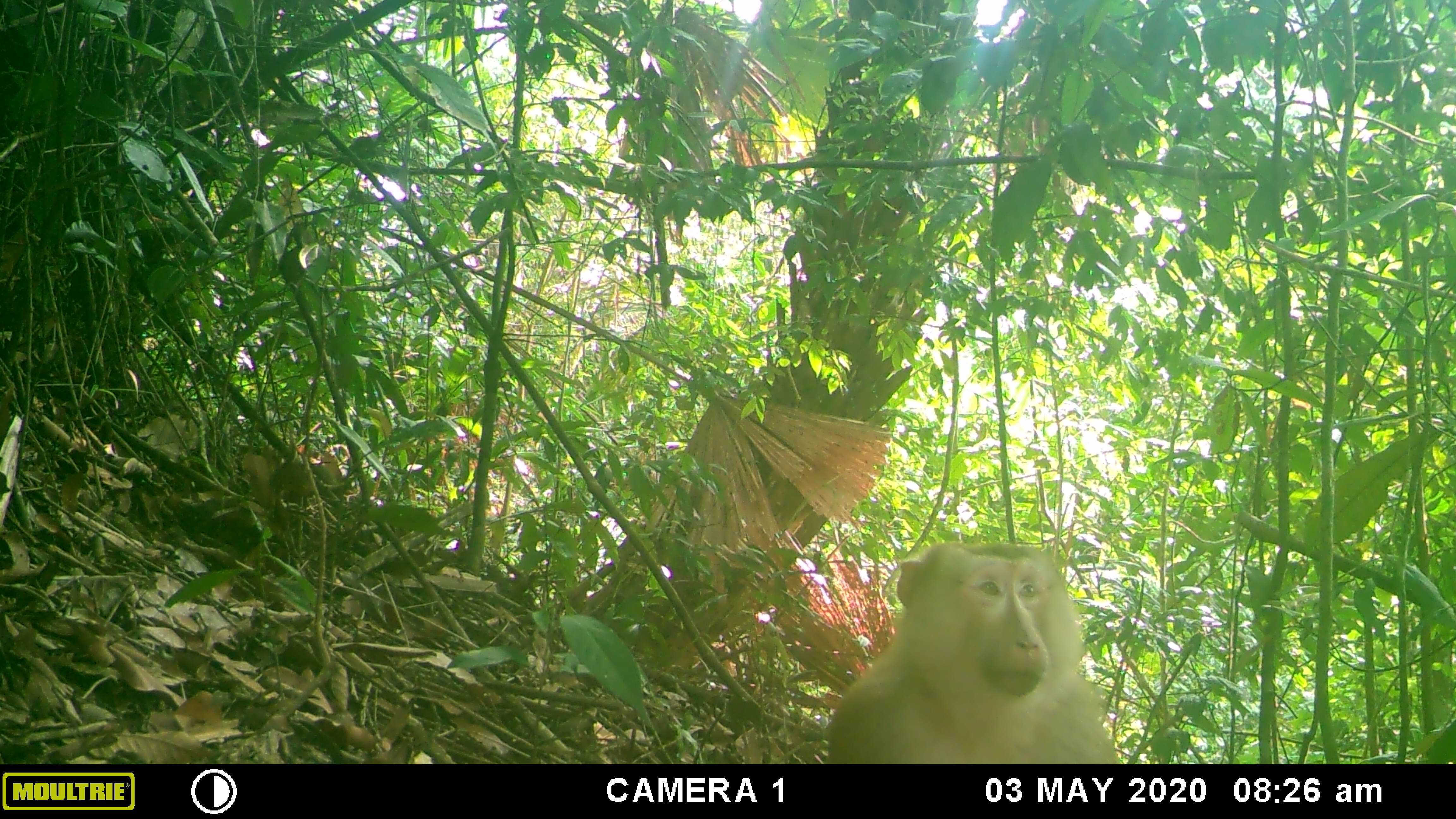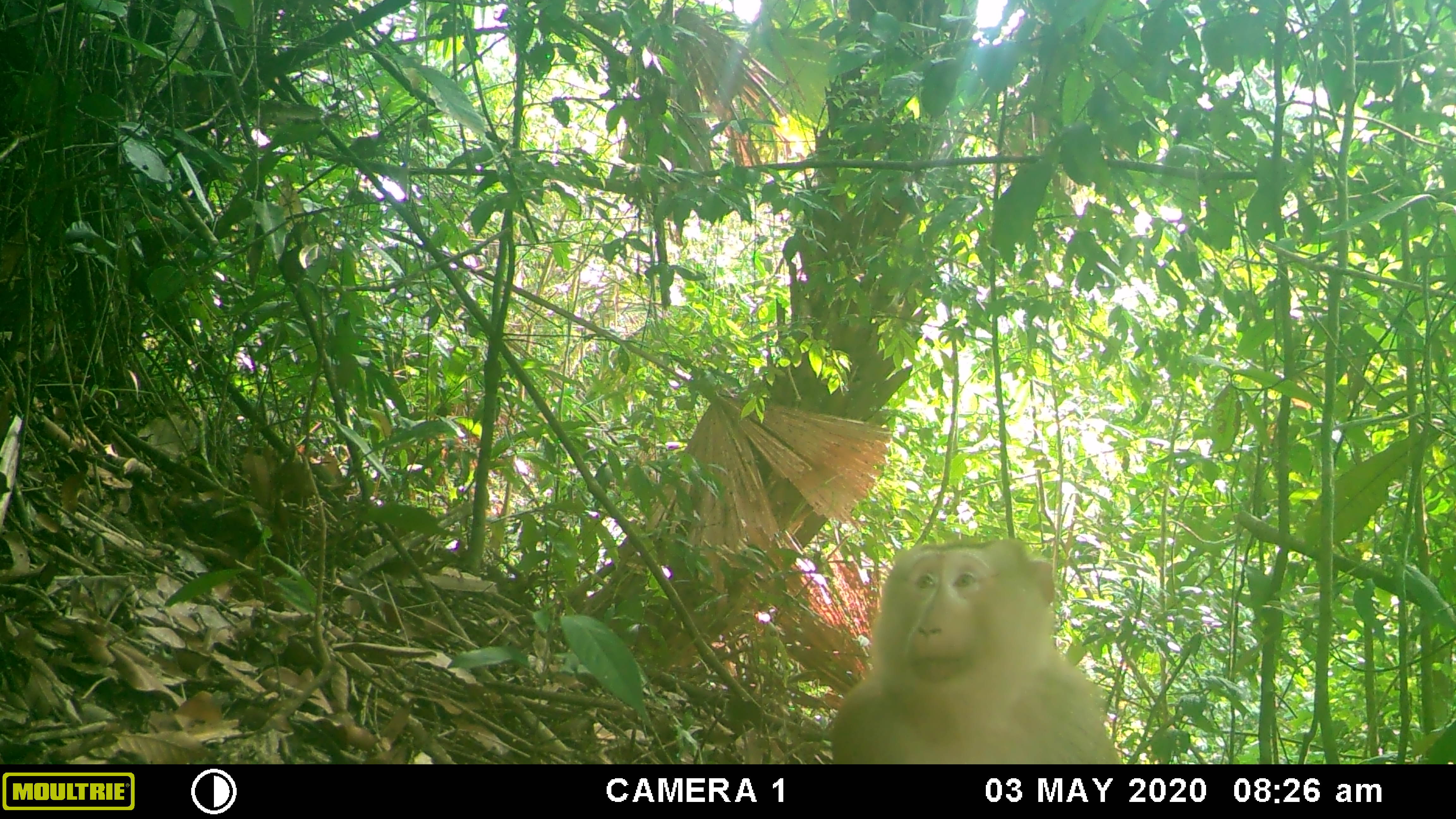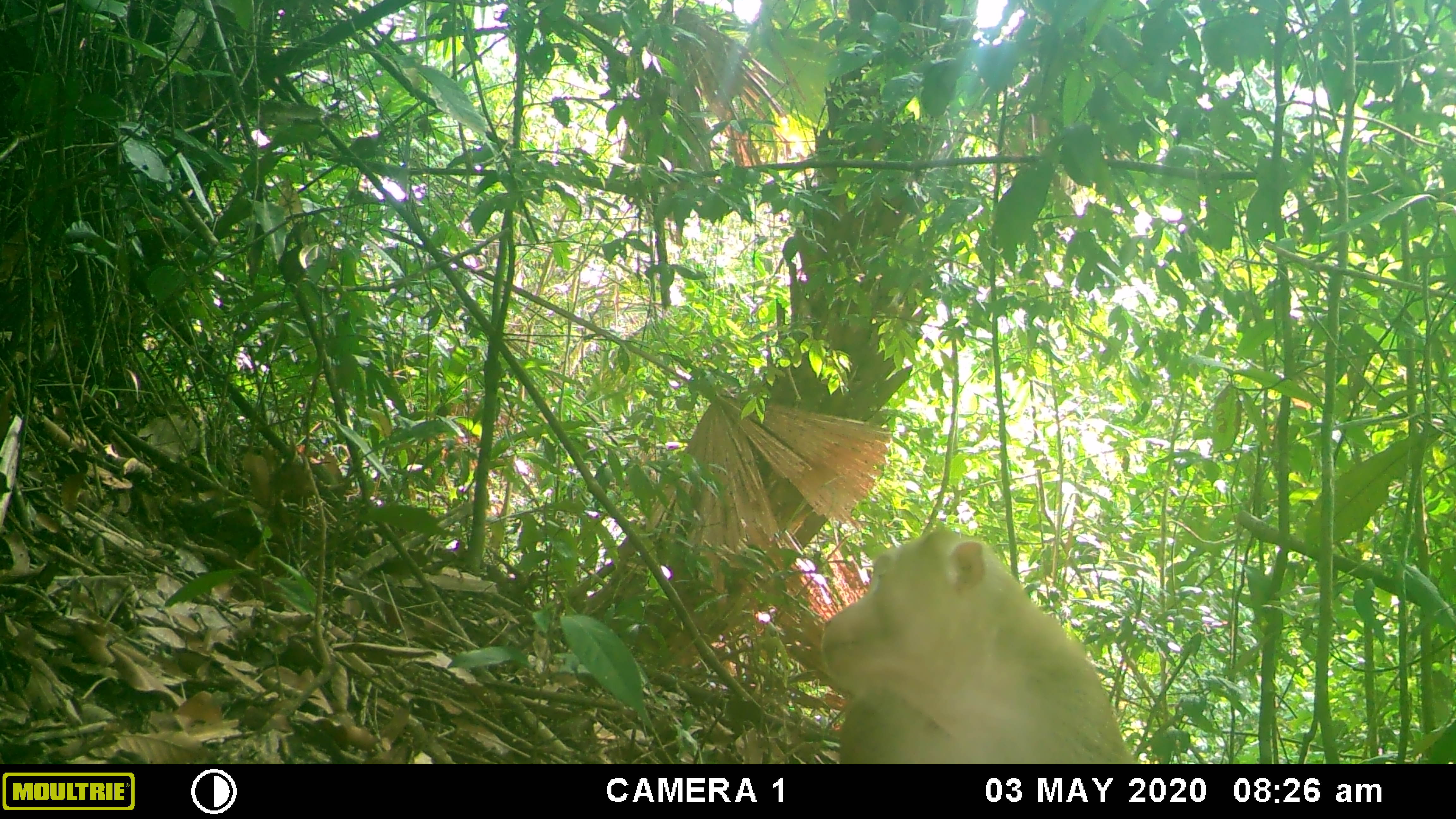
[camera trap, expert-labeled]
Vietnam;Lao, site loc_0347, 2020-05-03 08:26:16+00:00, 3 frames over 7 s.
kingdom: Animalia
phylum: Chordata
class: Mammalia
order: Primates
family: Cercopithecidae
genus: Macaca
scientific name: Macaca nemestrina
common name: pig-tailed macaque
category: pig tailed macaque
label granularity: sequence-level